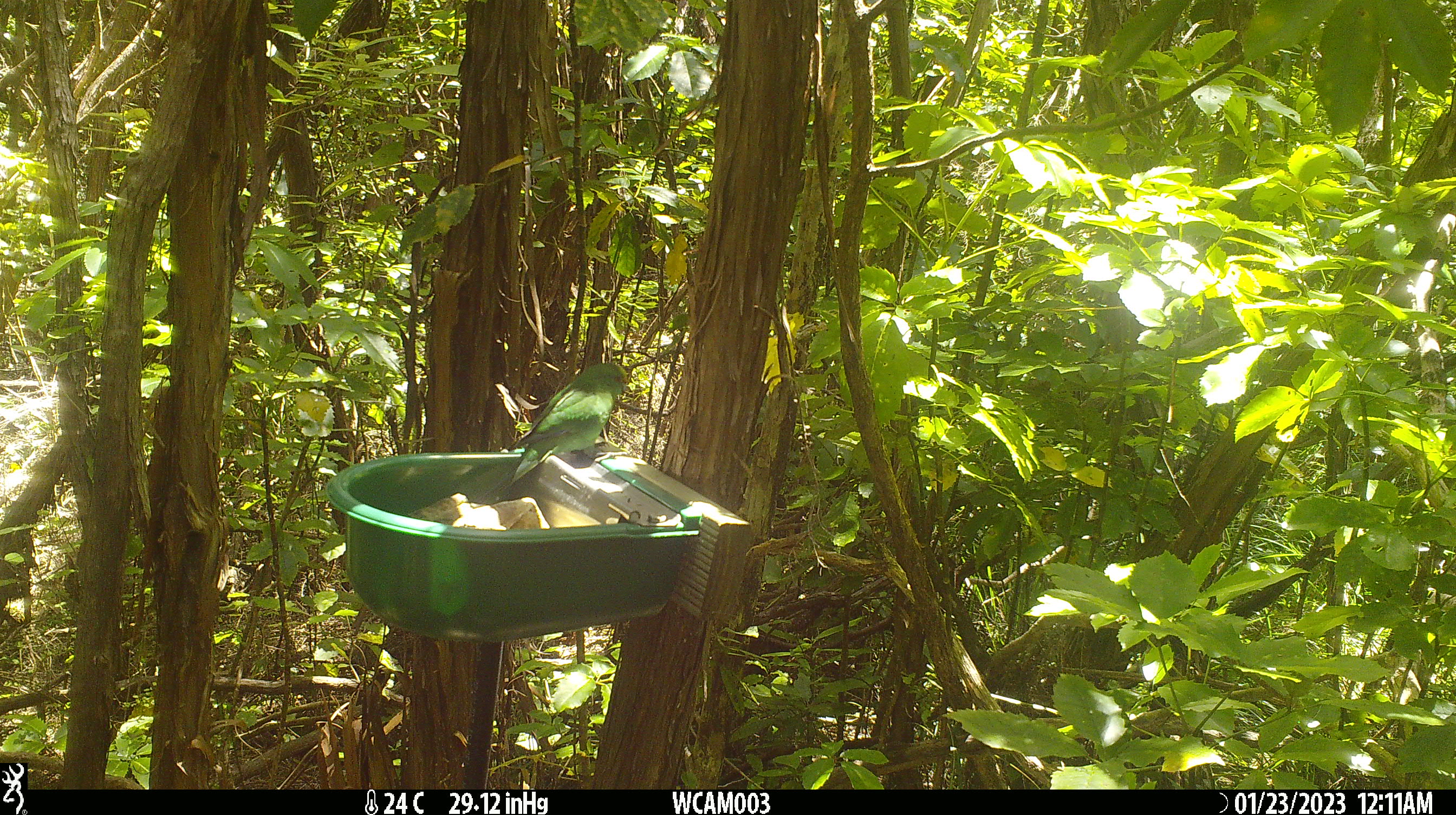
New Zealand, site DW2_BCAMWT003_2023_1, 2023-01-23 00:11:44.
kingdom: Animalia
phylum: Chordata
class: Aves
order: Psittaciformes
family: Psittaculidae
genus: Cyanoramphus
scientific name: Cyanoramphus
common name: parakeet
Parakeet (Cyanoramphus).